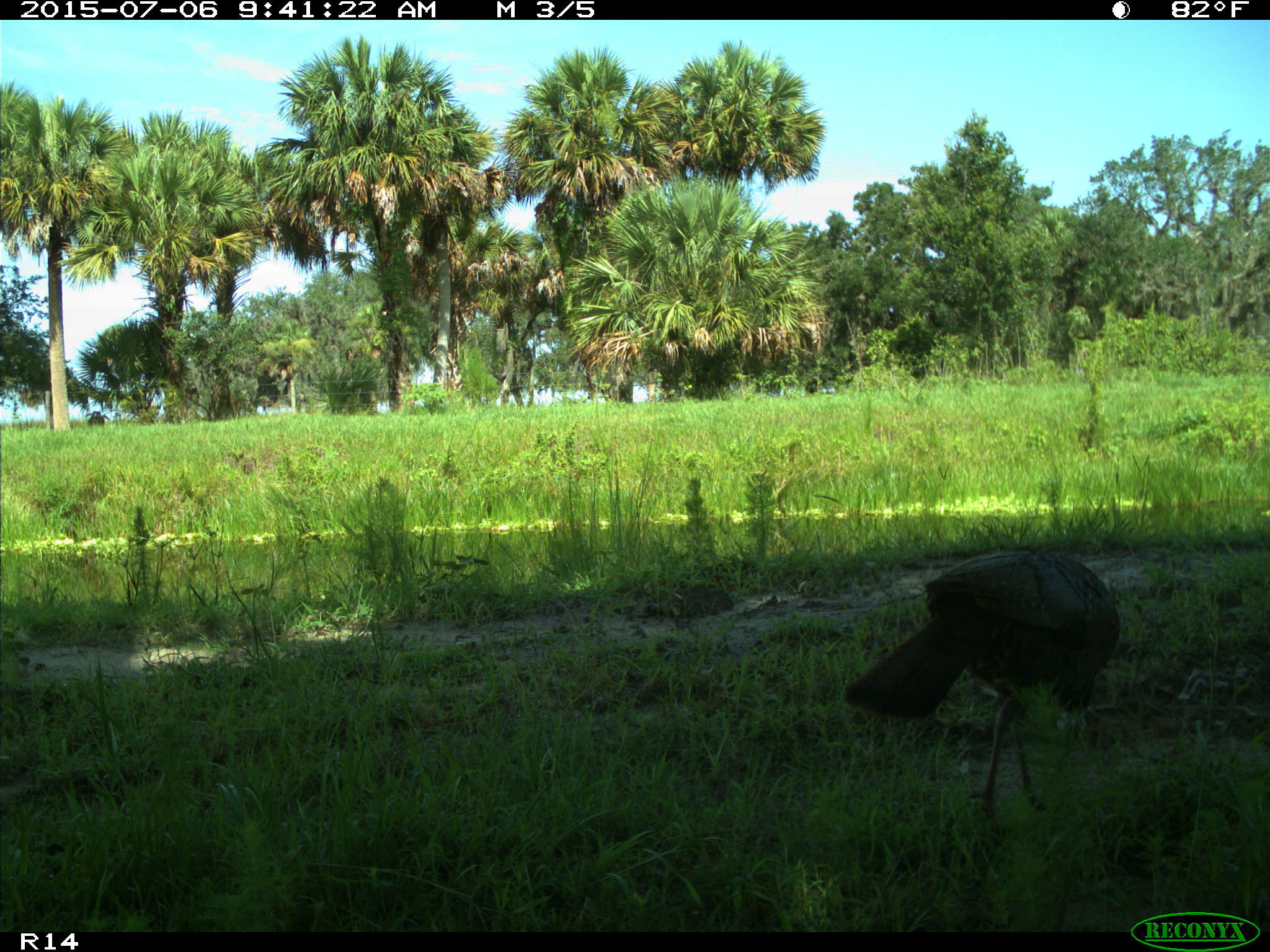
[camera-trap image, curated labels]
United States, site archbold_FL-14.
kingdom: Animalia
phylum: Chordata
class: Aves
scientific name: Aves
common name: birds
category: unidentified bird